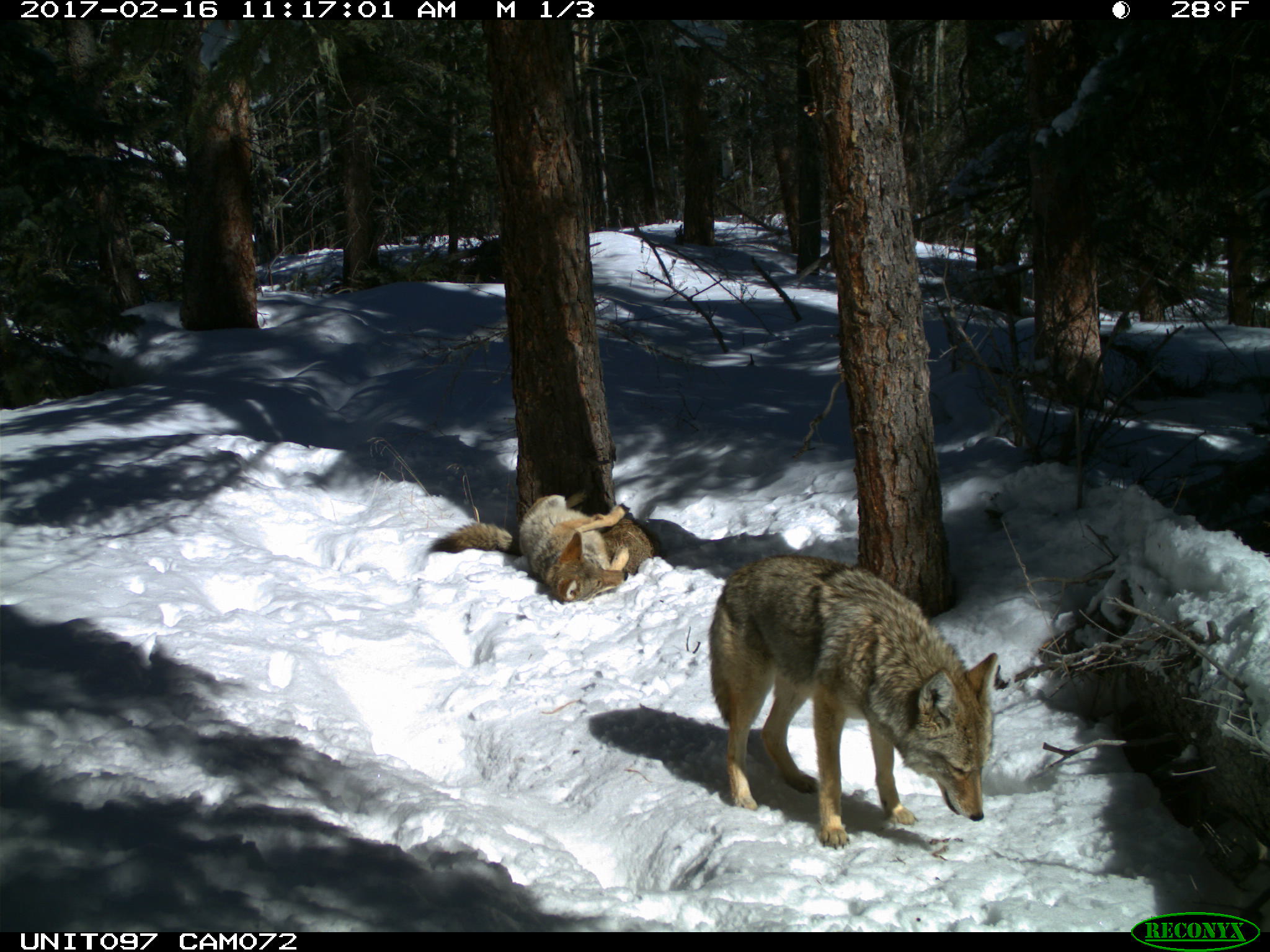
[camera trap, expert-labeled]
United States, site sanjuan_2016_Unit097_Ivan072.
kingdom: Animalia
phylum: Chordata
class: Mammalia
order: Carnivora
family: Canidae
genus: Canis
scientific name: Canis latrans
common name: coyote